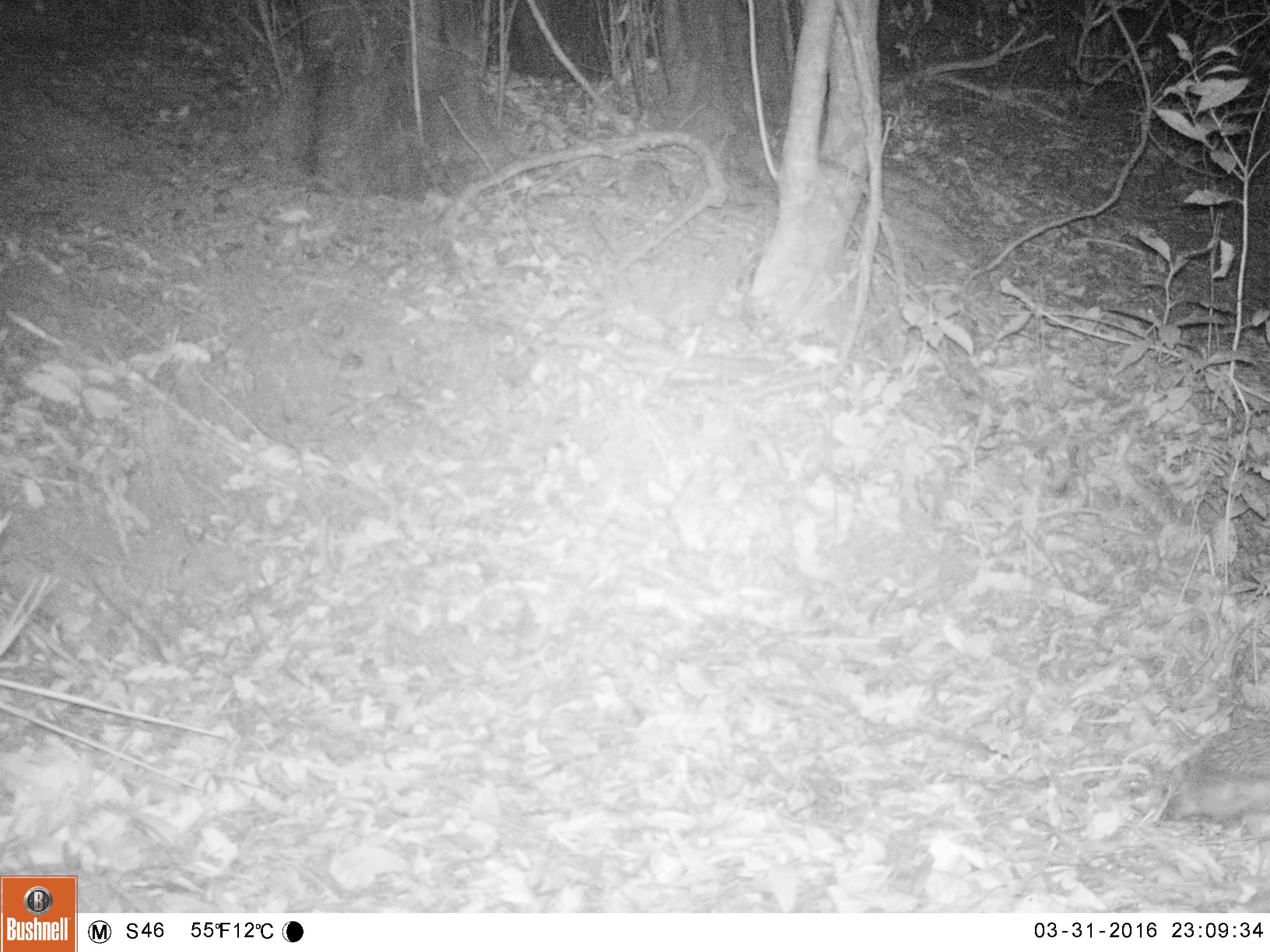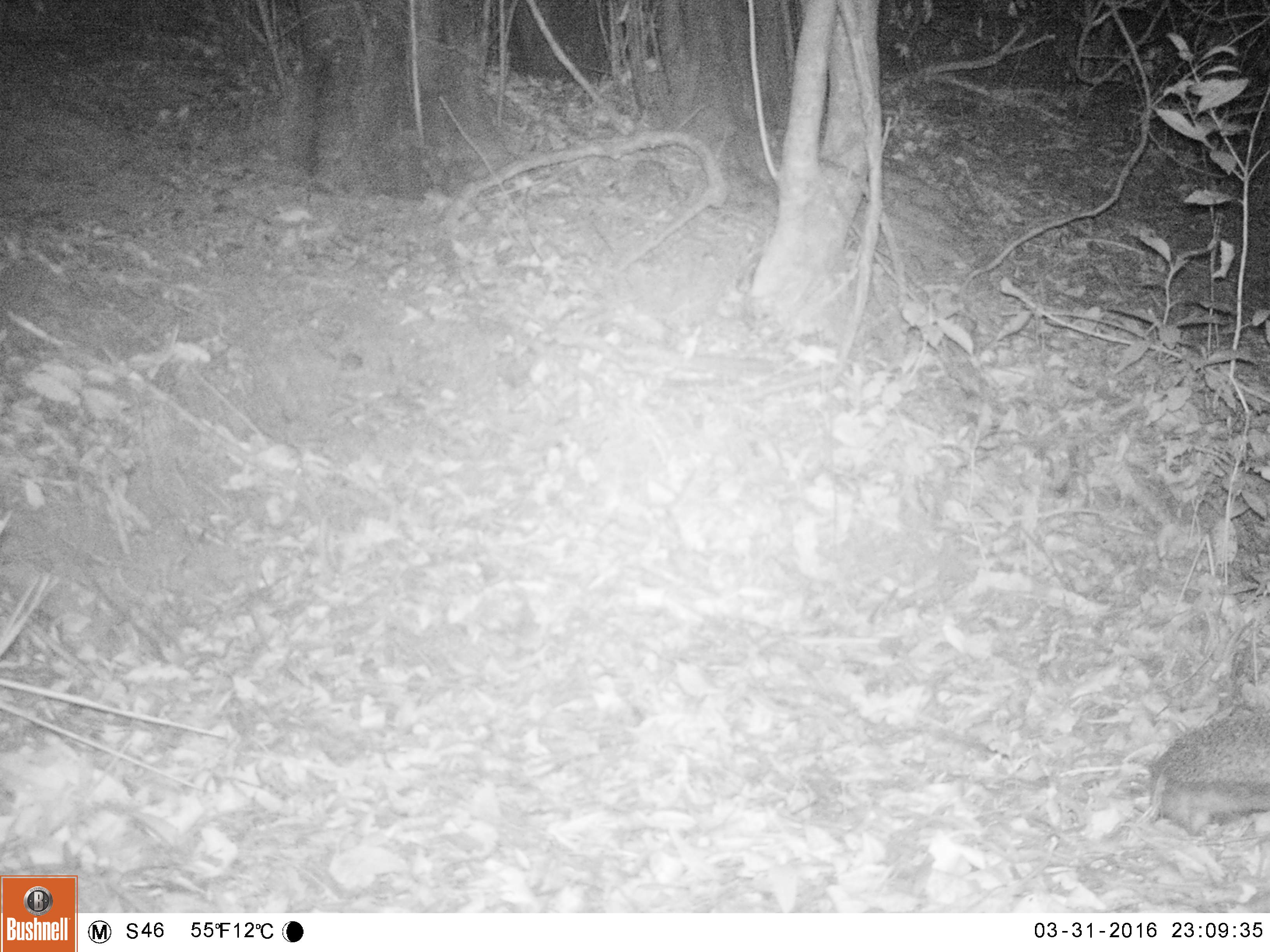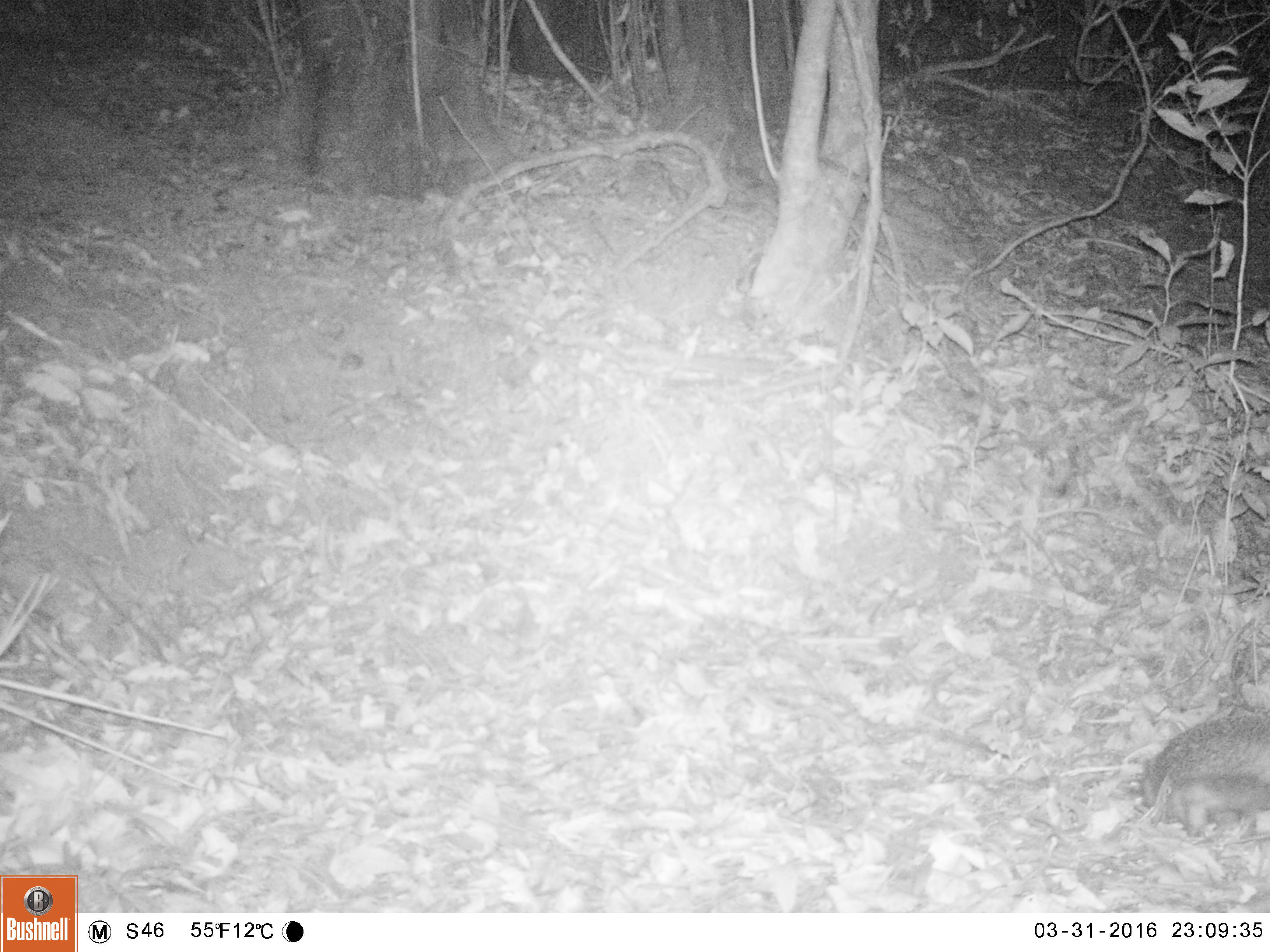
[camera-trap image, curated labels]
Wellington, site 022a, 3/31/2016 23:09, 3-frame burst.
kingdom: Animalia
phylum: Chordata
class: Mammalia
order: Eulipotyphla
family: Erinaceidae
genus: Erinaceus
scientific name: Erinaceus europaeus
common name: hedgehog